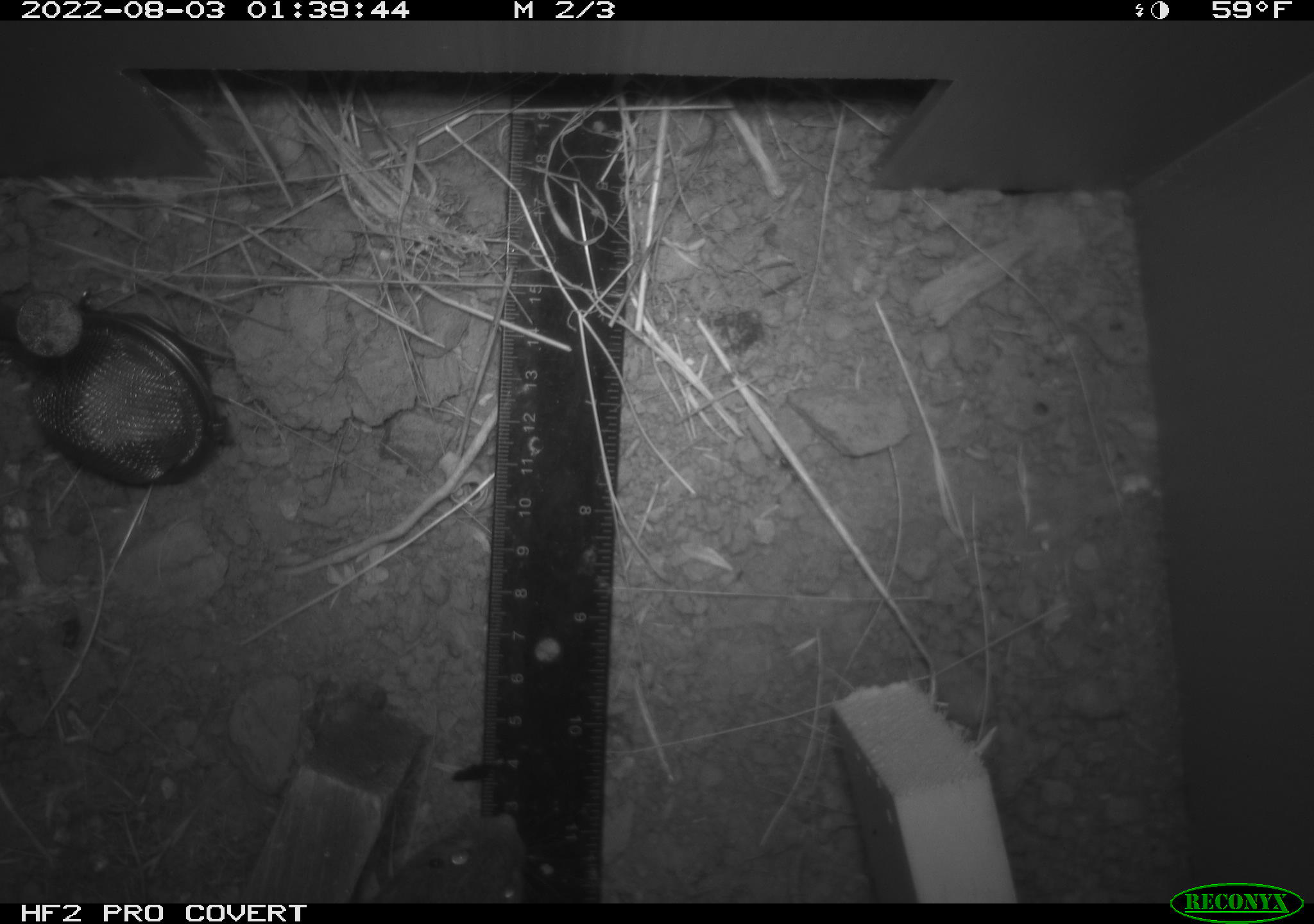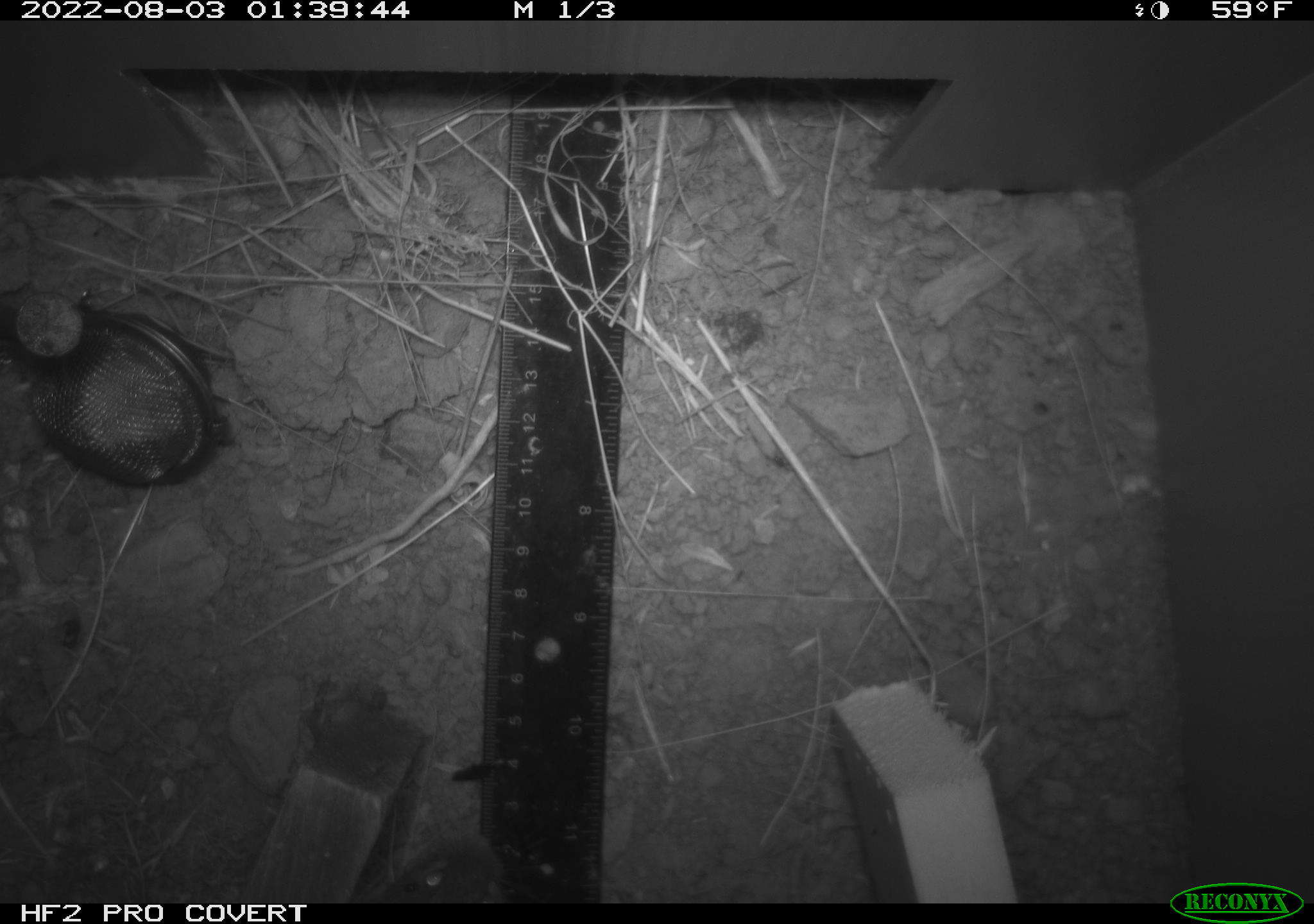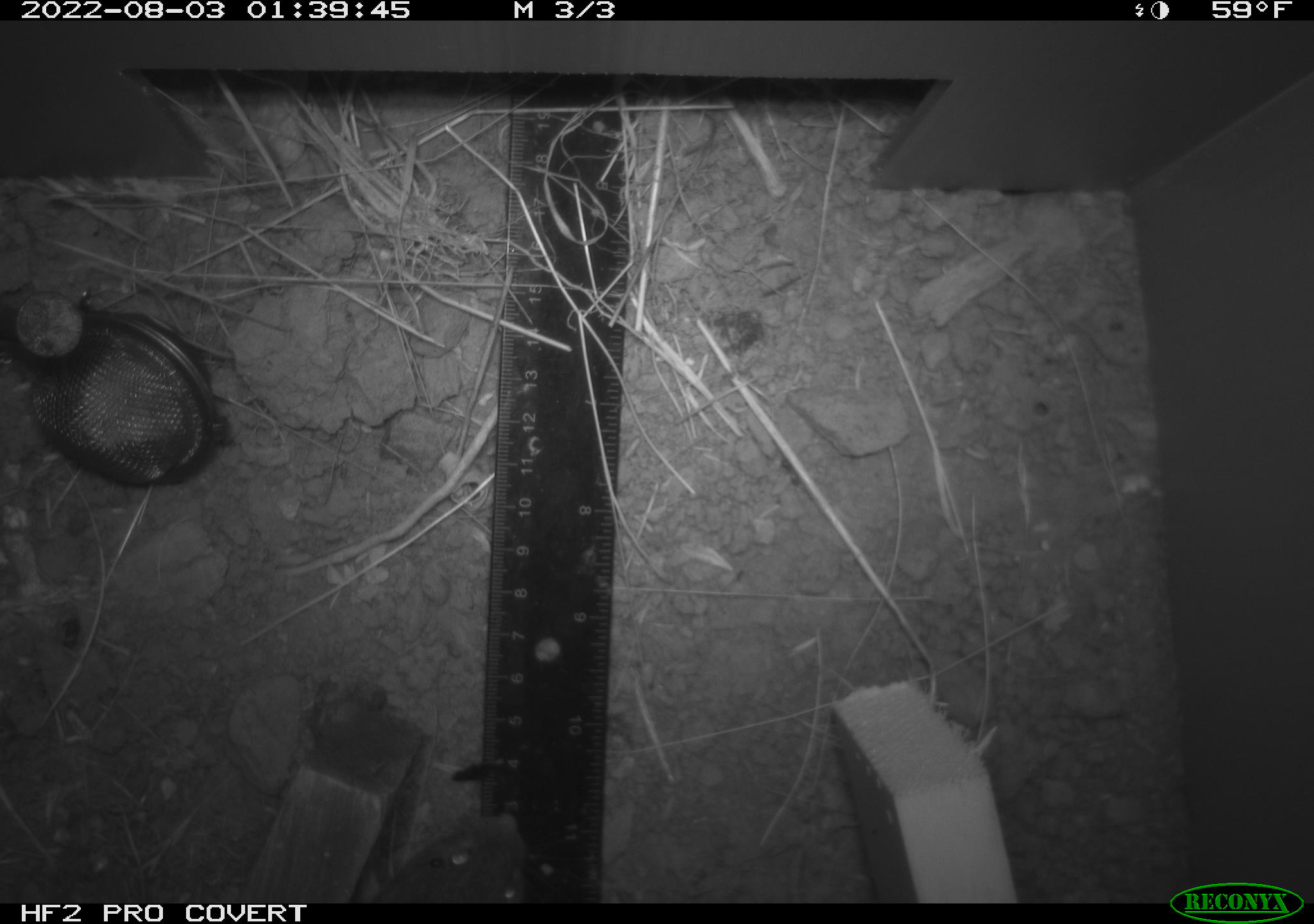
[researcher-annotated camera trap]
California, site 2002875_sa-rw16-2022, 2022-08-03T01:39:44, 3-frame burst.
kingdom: Animalia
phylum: Chordata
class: Mammalia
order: Rodentia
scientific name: Rodentia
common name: mouse species